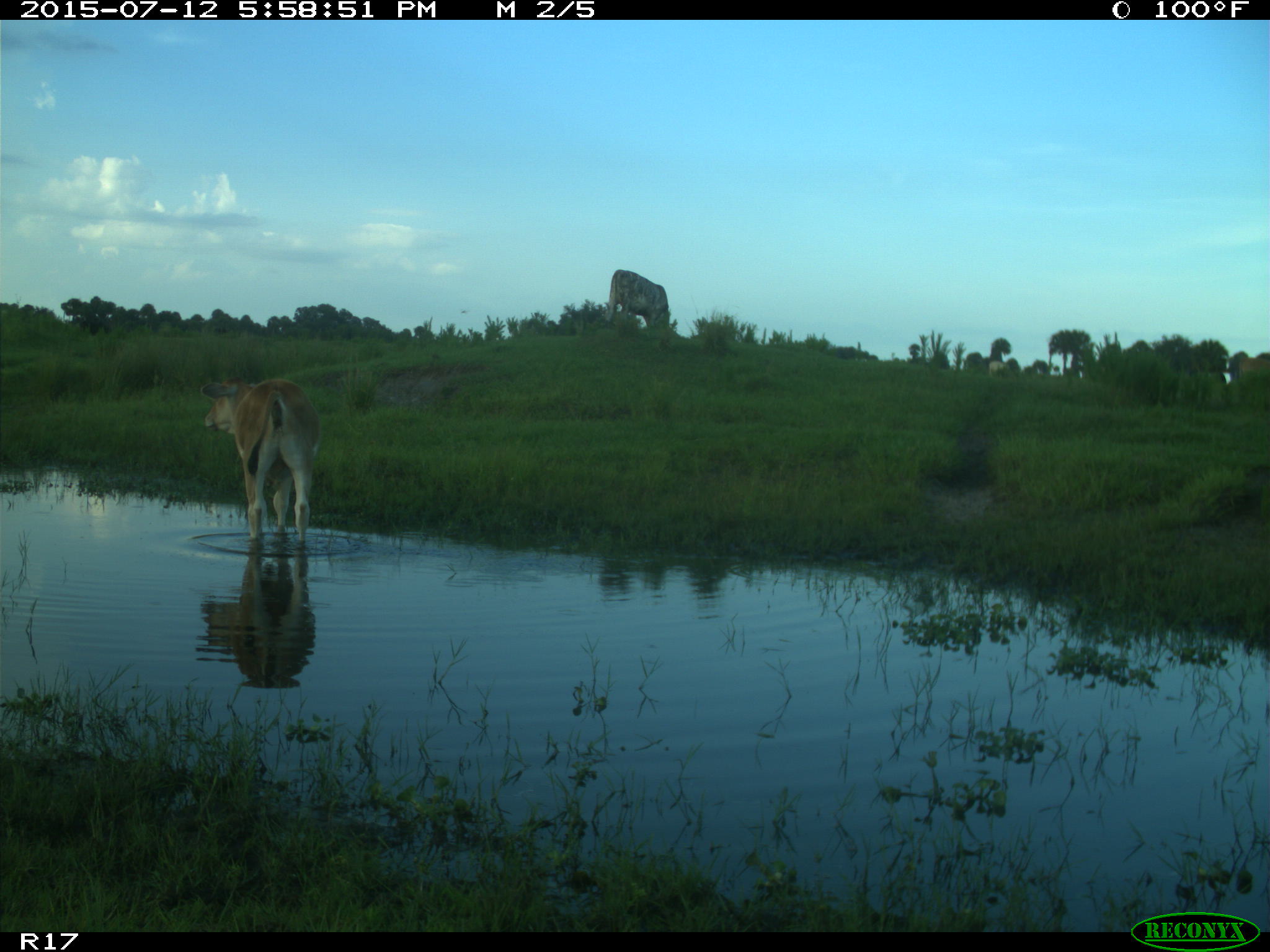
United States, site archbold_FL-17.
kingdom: Animalia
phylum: Chordata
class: Mammalia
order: Artiodactyla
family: Bovidae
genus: Bos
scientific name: Bos taurus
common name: domestic cow